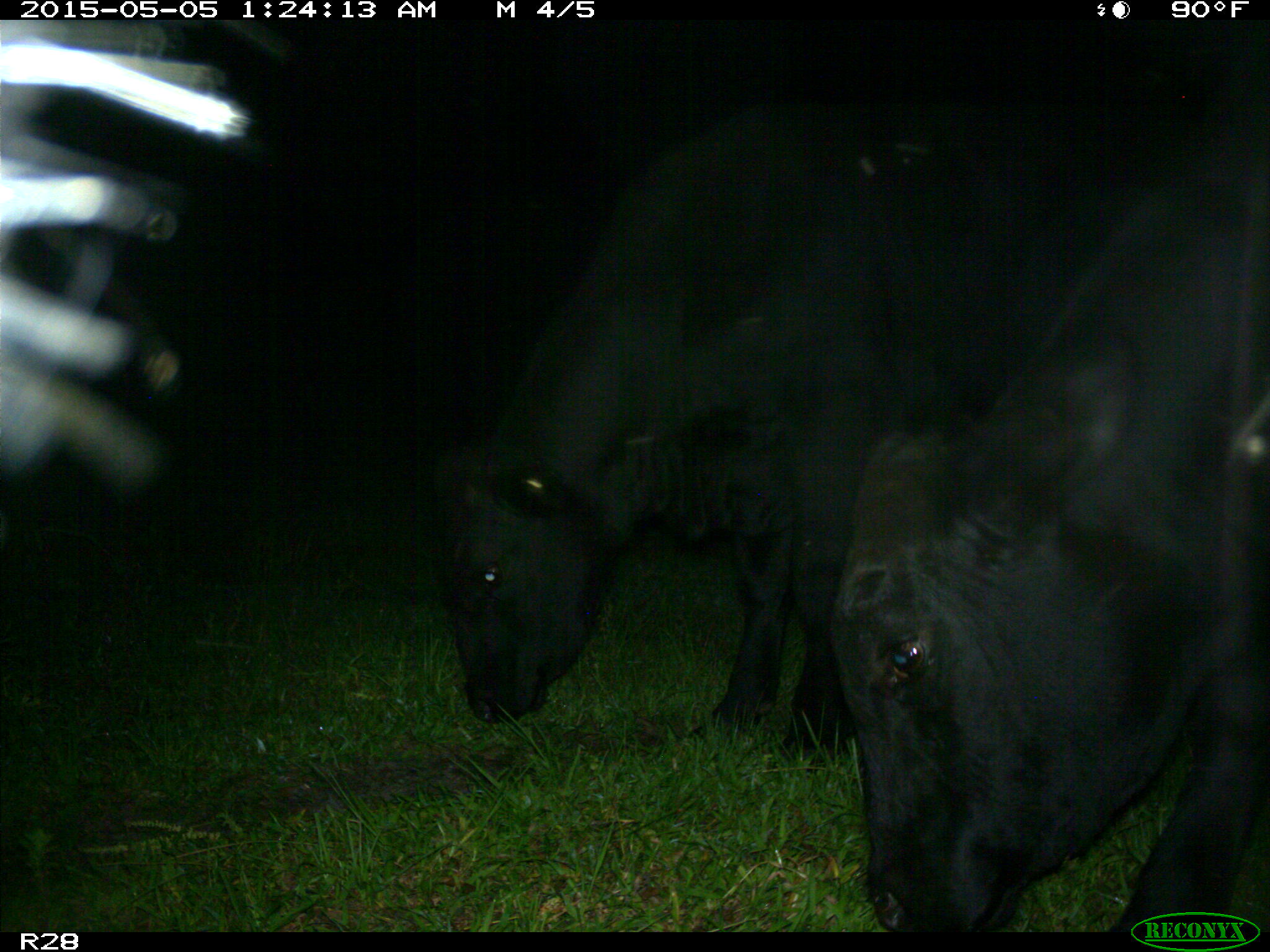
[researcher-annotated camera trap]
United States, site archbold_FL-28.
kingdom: Animalia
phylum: Chordata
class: Mammalia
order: Artiodactyla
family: Bovidae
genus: Bos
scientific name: Bos taurus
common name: domestic cow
Bos taurus (domestic cow).